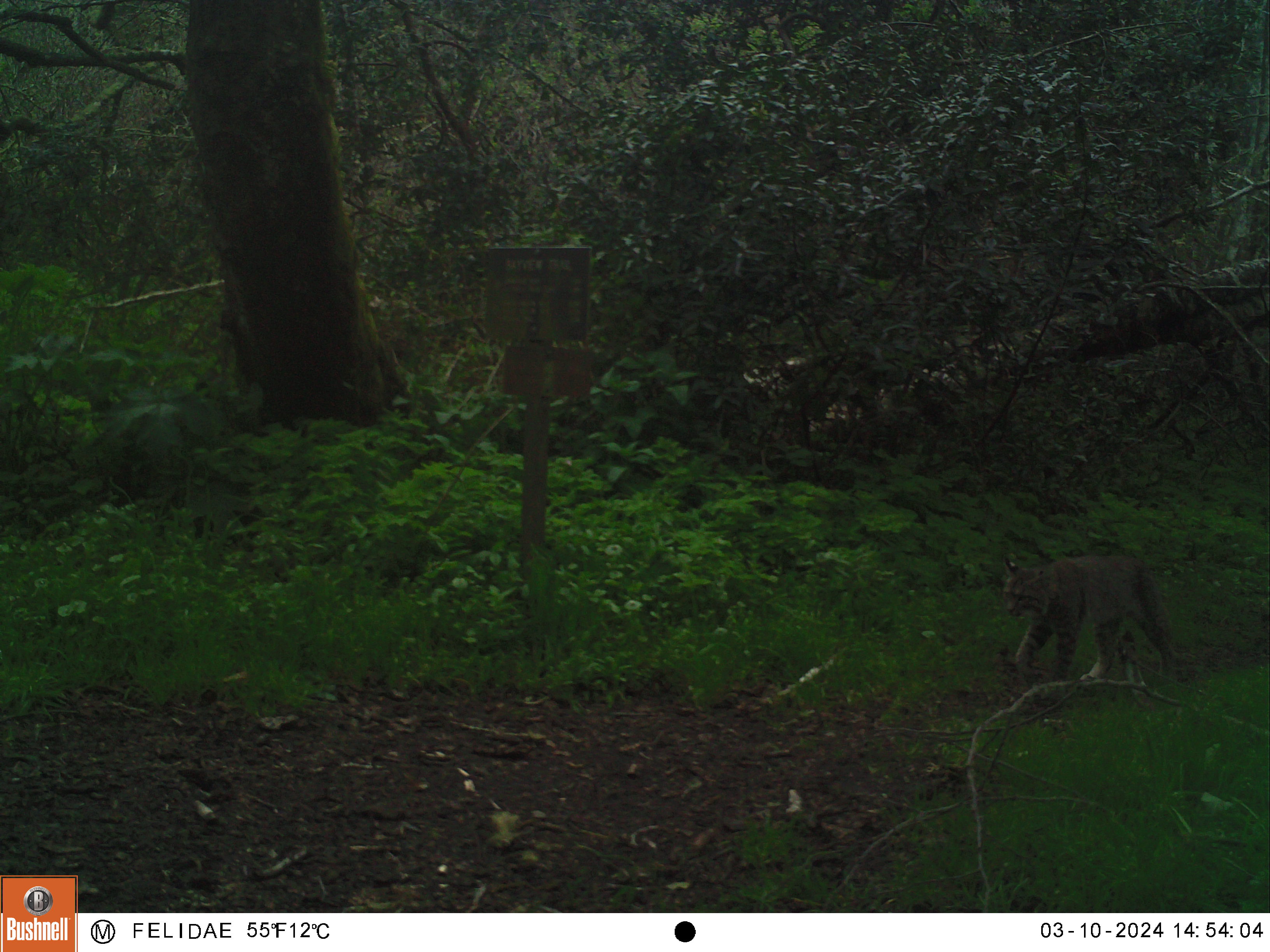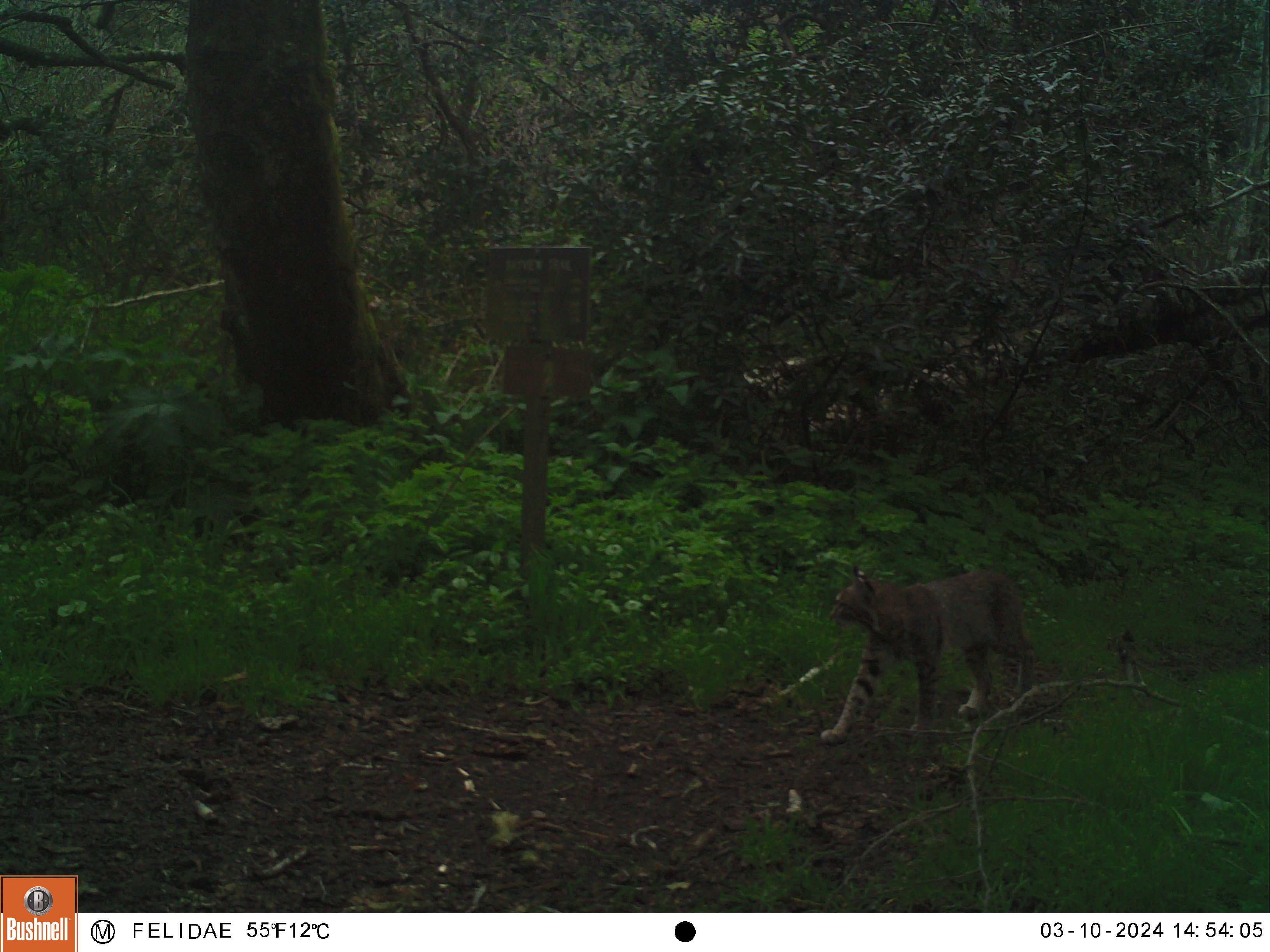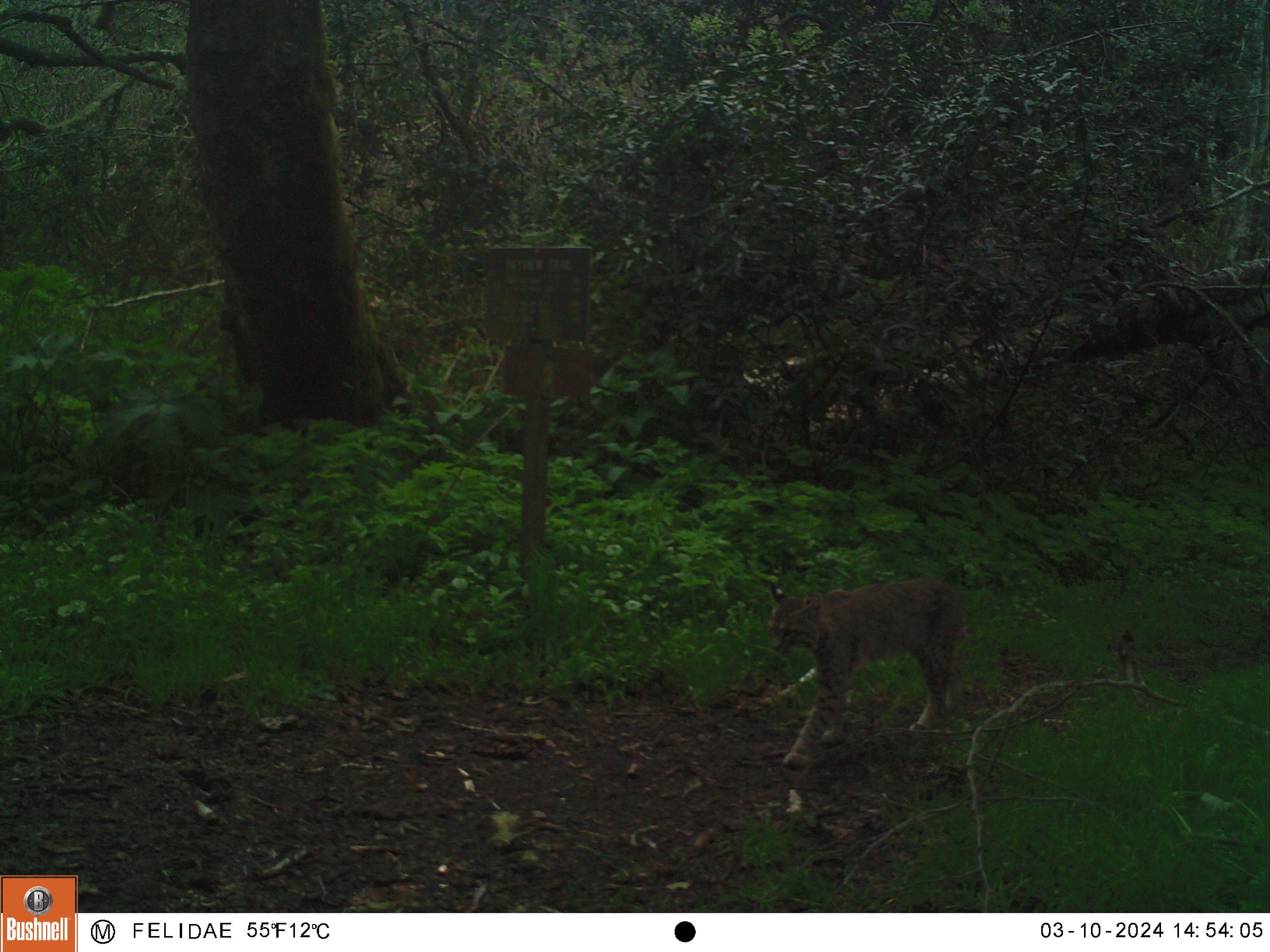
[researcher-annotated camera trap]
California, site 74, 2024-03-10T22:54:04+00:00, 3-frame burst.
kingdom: Animalia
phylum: Chordata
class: Mammalia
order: Carnivora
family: Felidae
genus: Lynx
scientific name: Lynx rufus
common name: bobcat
Bobcat (Lynx rufus).